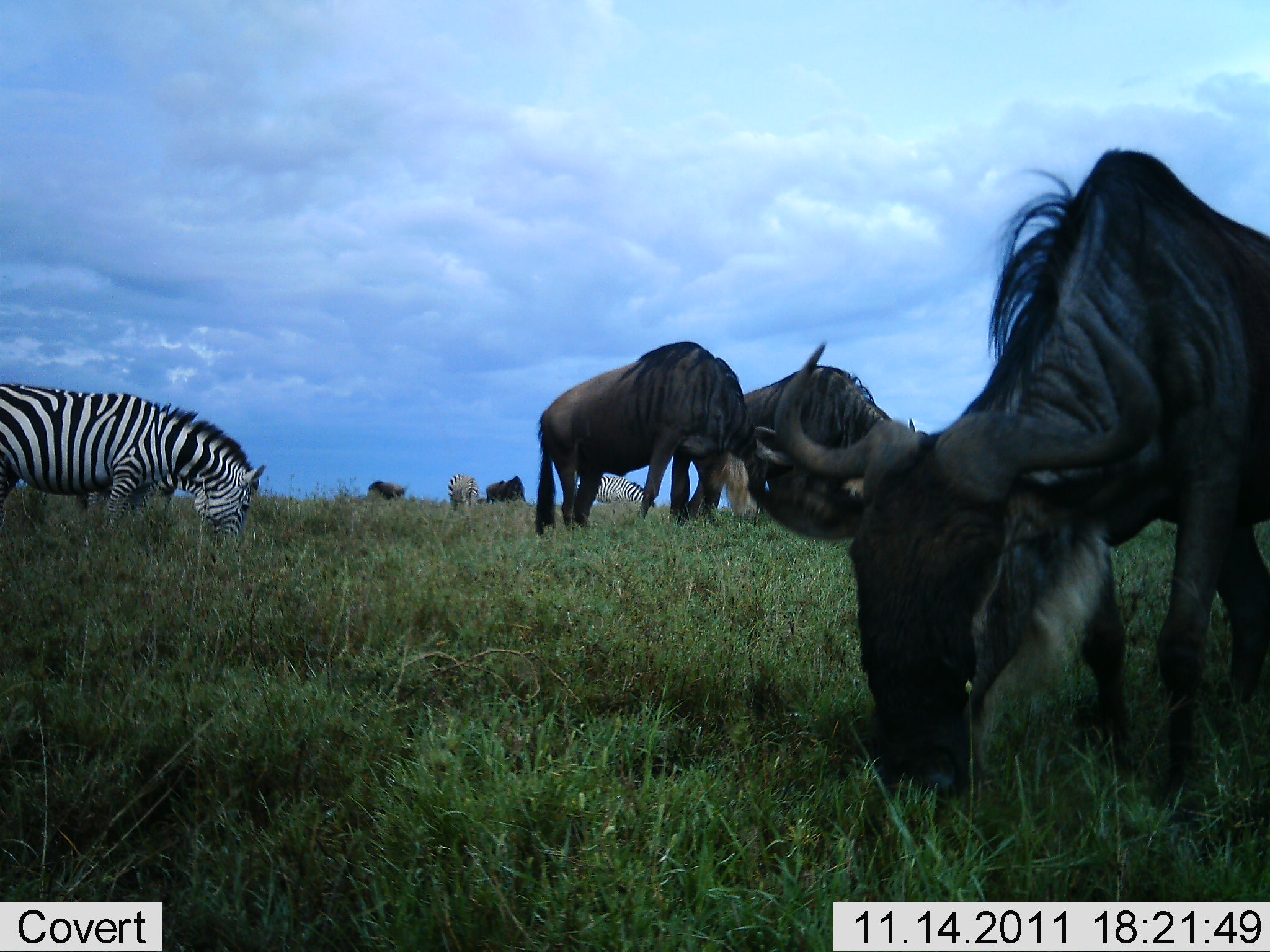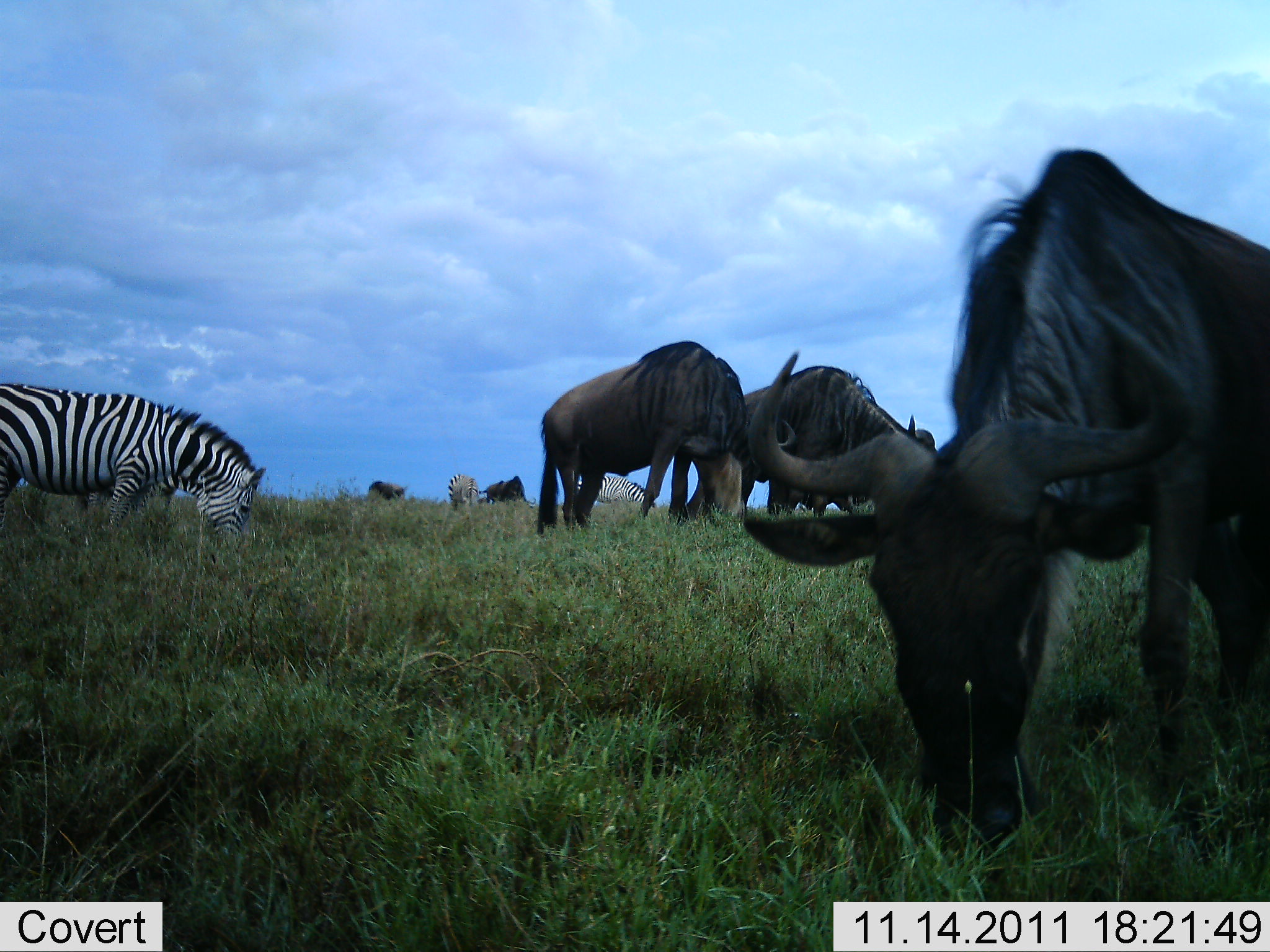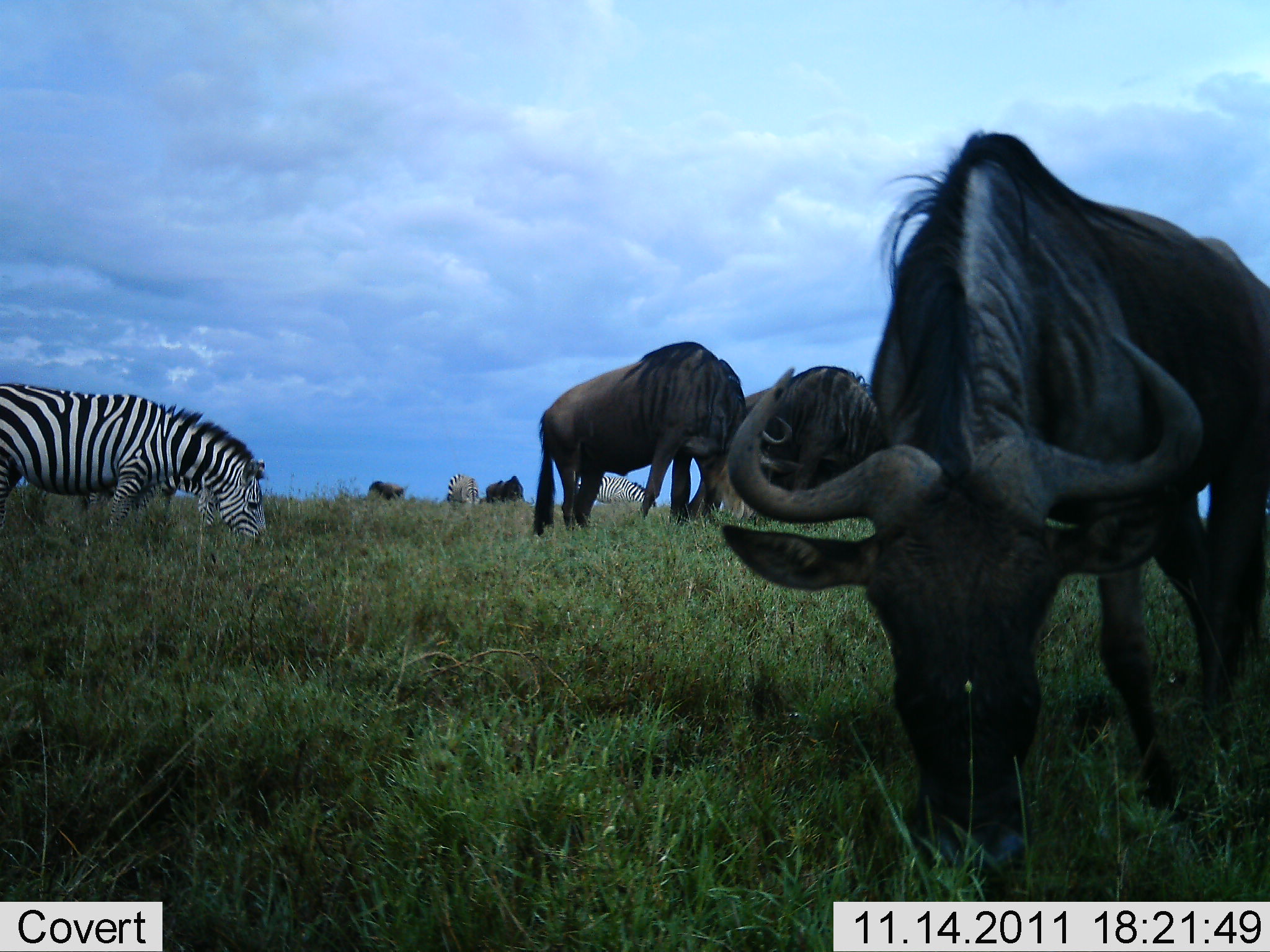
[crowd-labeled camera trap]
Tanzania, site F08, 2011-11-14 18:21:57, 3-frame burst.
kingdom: Animalia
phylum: Chordata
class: Mammalia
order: Artiodactyla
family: Bovidae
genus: Connochaetes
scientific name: Connochaetes taurinus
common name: blue wildebeest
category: wildebeest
Wildebeest (blue wildebeest) (Connochaetes taurinus), count 5. Behavior (volunteer vote fractions): standing 18%, resting 0%, moving 0%, interacting 0%. Young present (vote fraction): 0%. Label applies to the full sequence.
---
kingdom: Animalia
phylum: Chordata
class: Mammalia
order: Perissodactyla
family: Equidae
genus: Equus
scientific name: Equus quagga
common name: plains zebra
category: zebra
Zebra (plains zebra) (Equus quagga), count 3. Behavior (volunteer vote fractions): standing 19%, resting 0%, moving 0%, interacting 0%. Young present (vote fraction): 0%. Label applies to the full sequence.